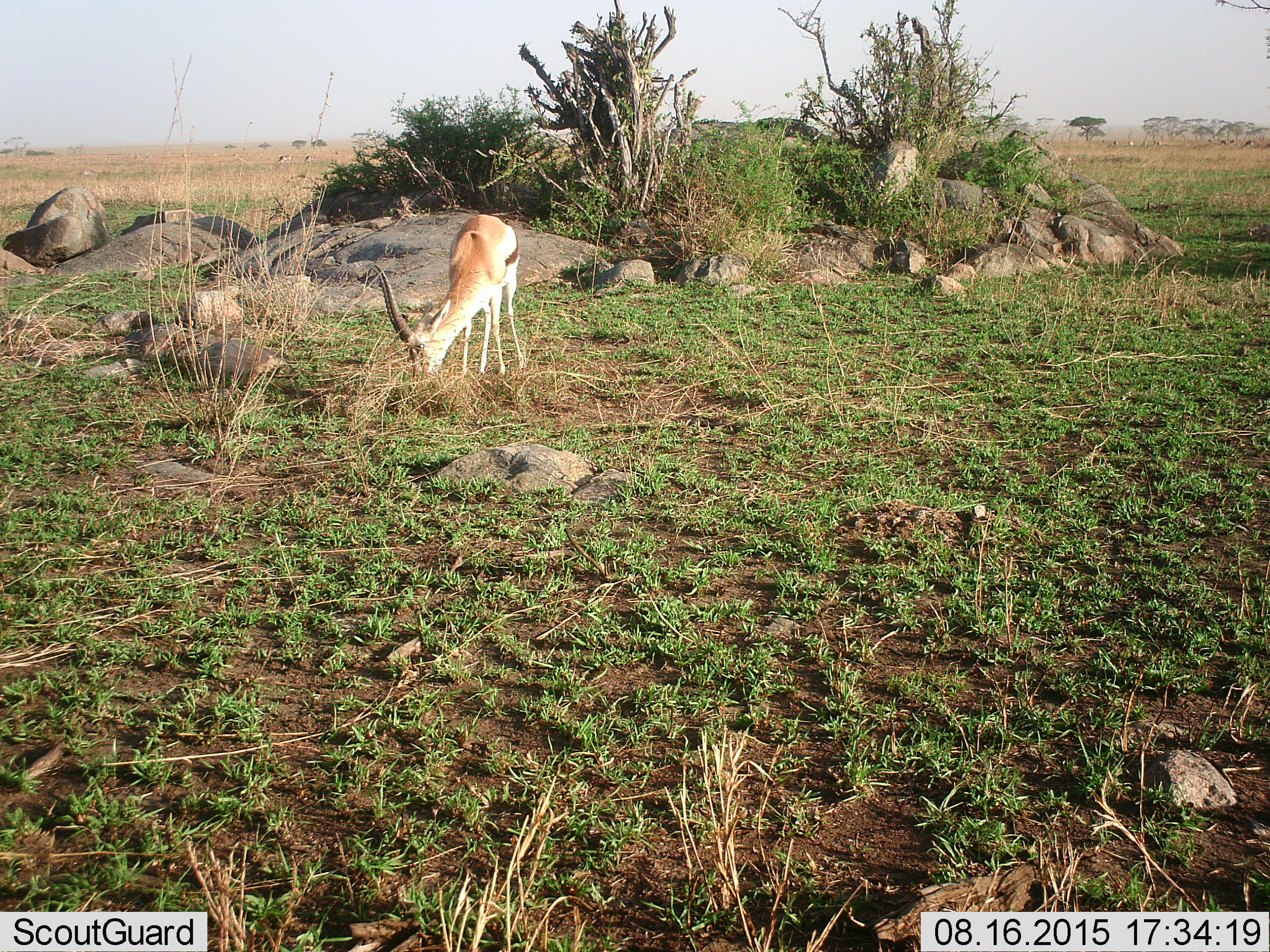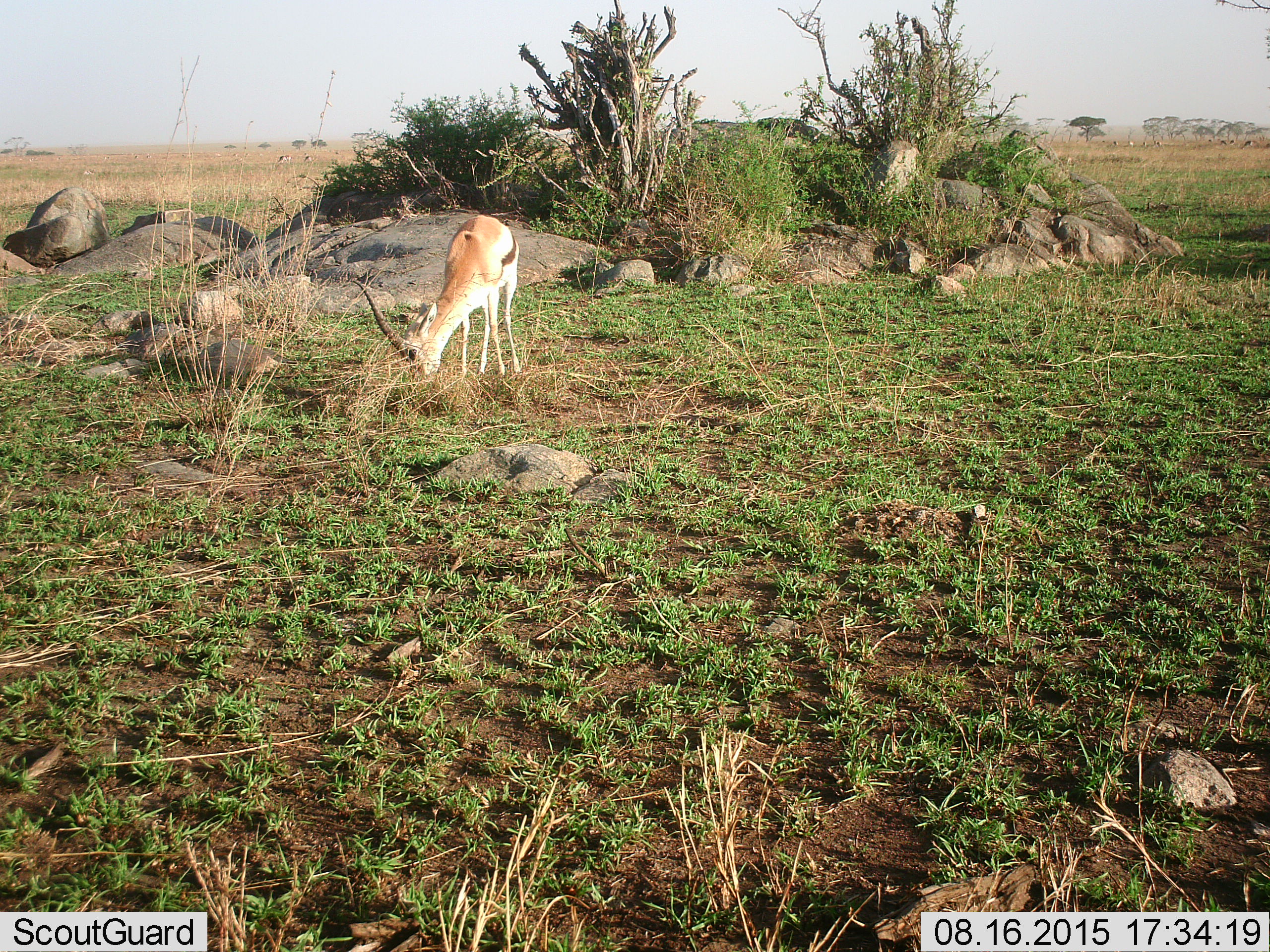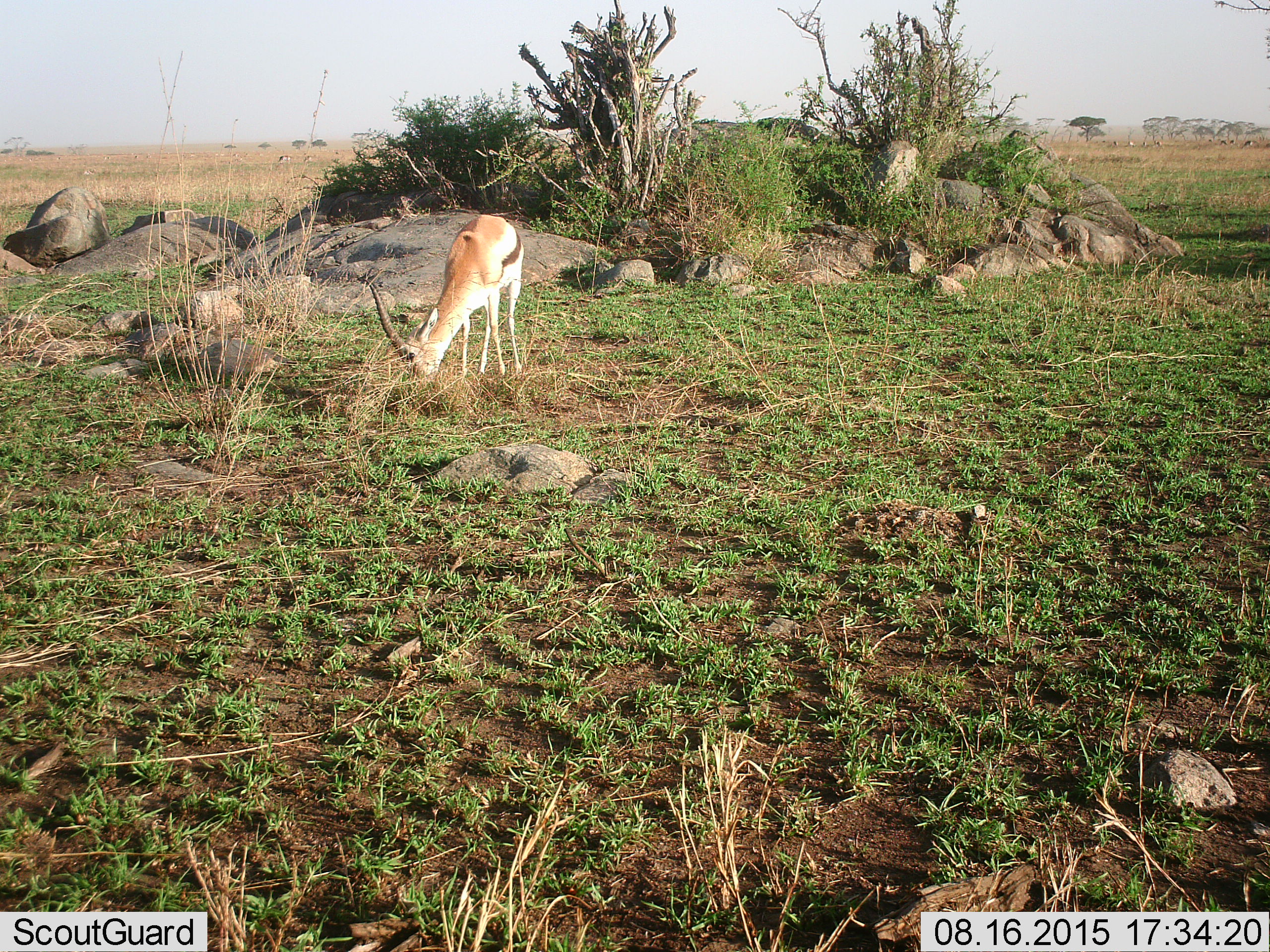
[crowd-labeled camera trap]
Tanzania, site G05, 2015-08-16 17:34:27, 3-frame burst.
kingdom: Animalia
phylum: Chordata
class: Mammalia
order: Artiodactyla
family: Bovidae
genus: Eudorcas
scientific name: Eudorcas thomsonii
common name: thomson's gazelle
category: gazellethomsons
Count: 4.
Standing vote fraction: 44%.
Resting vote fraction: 0%.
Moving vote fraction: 12%.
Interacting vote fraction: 0%.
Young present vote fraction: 0%.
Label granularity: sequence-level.